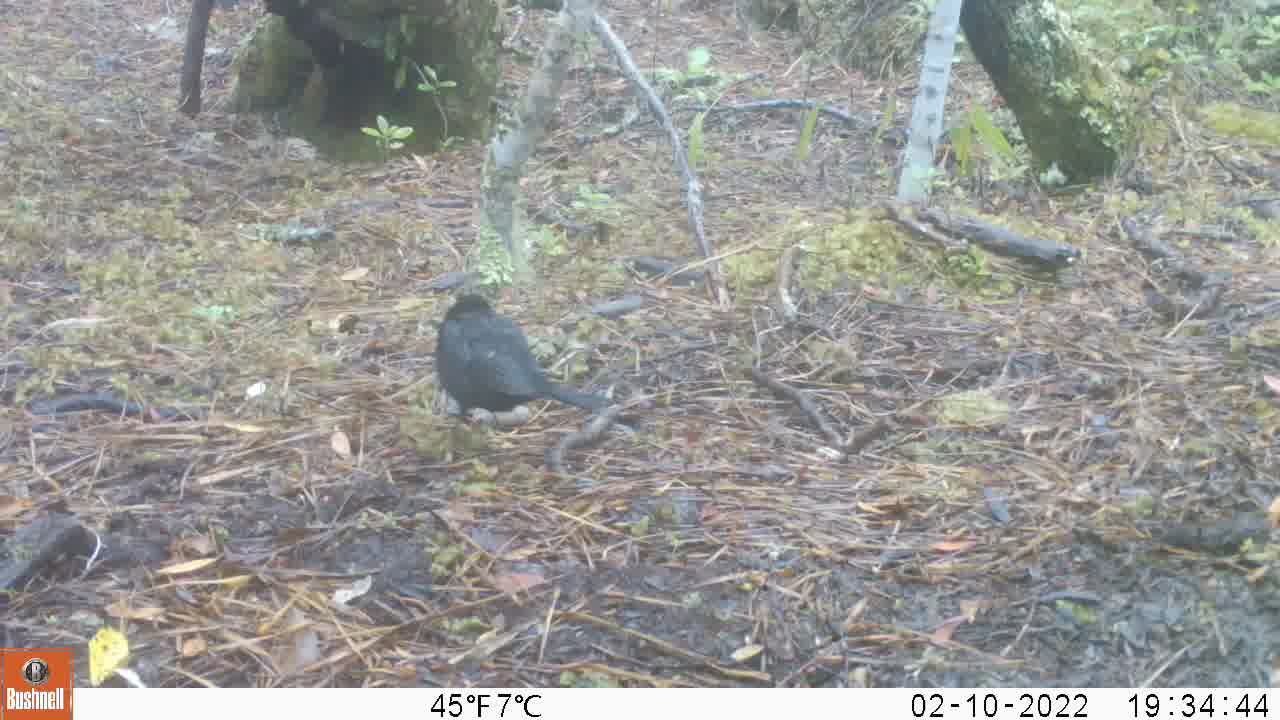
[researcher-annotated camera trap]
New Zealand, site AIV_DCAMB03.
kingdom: Animalia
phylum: Chordata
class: Aves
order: Passeriformes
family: Turdidae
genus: Turdus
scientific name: Turdus merula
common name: eurasian blackbird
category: blackbird